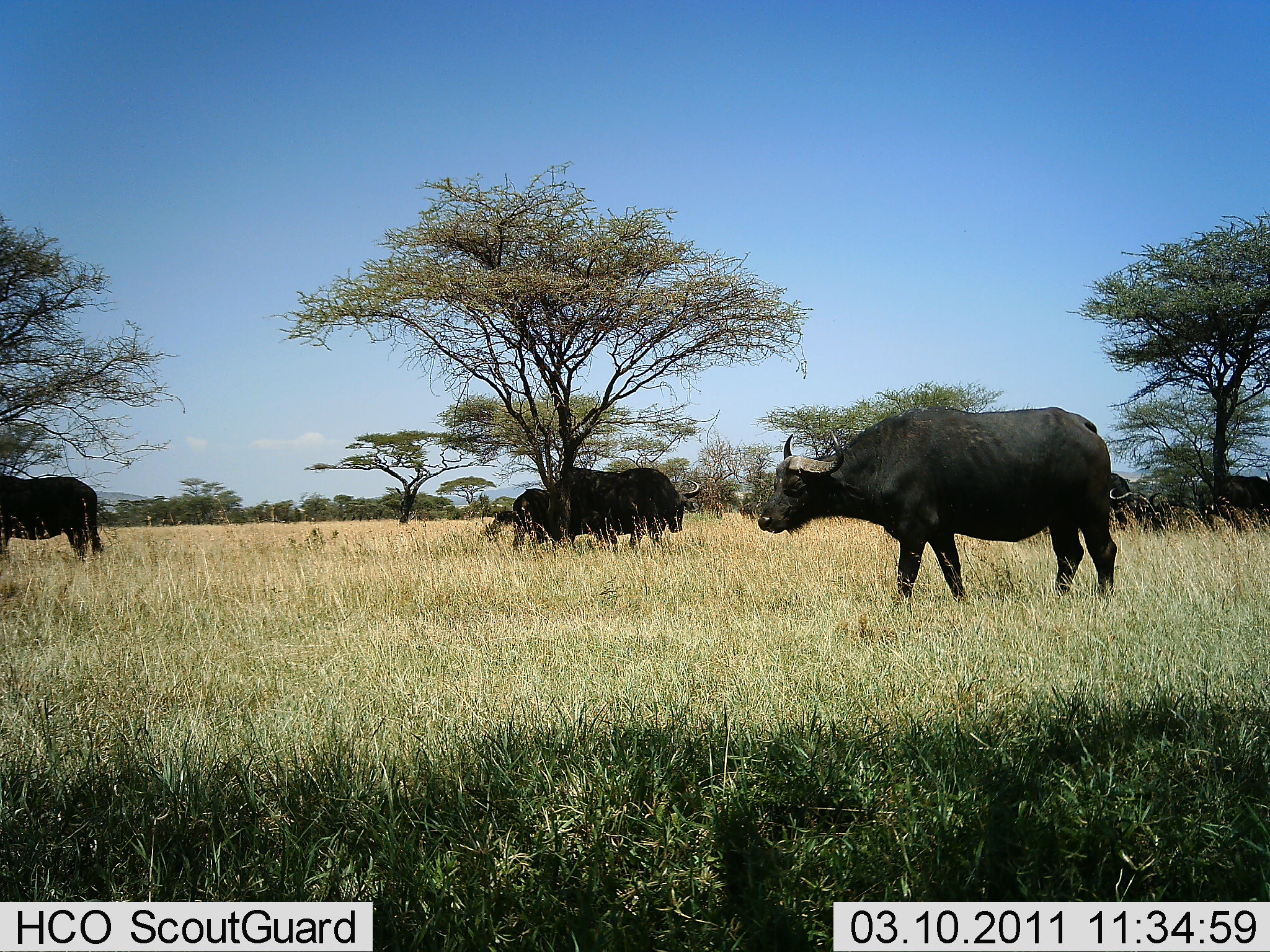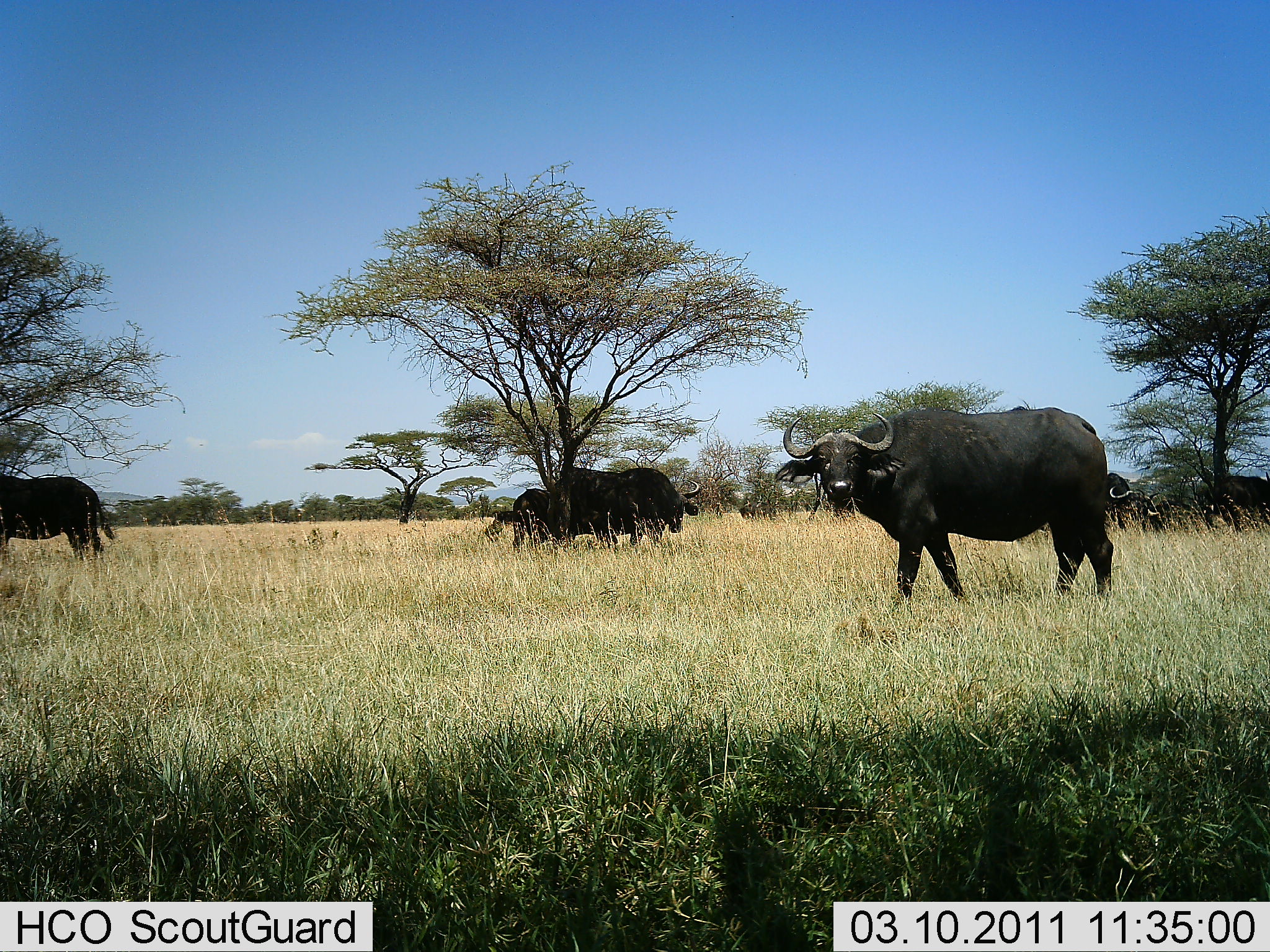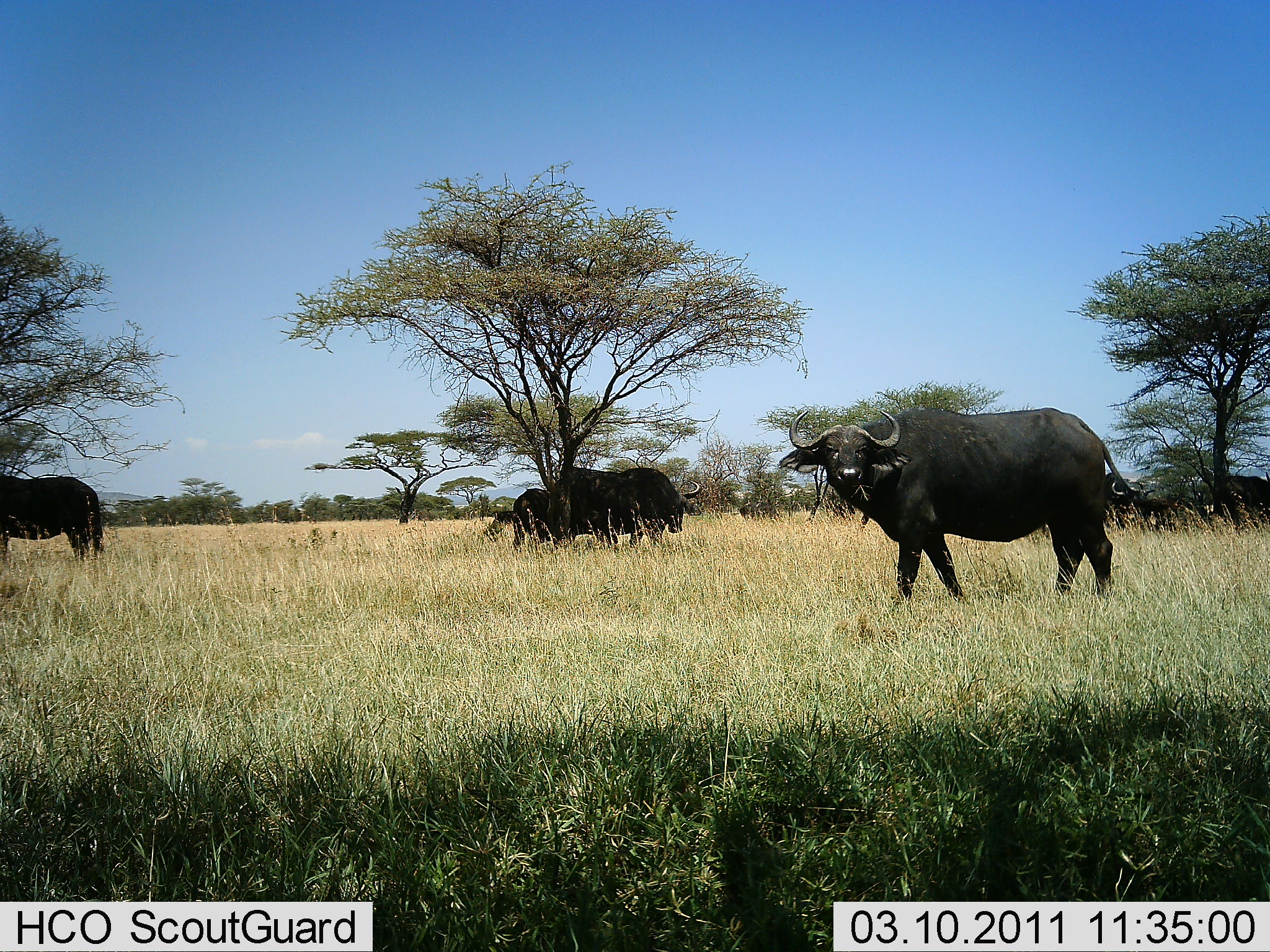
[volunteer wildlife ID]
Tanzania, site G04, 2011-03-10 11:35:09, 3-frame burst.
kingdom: Animalia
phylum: Chordata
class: Mammalia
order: Artiodactyla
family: Bovidae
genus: Syncerus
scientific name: Syncerus caffer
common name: cape buffalo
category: buffalo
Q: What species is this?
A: Buffalo (cape buffalo) (Syncerus caffer).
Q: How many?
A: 5.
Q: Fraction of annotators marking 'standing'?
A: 83%.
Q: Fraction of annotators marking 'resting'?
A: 17%.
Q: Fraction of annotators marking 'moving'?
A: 0%.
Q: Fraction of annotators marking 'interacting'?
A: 0%.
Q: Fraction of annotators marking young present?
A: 8%.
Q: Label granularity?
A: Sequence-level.